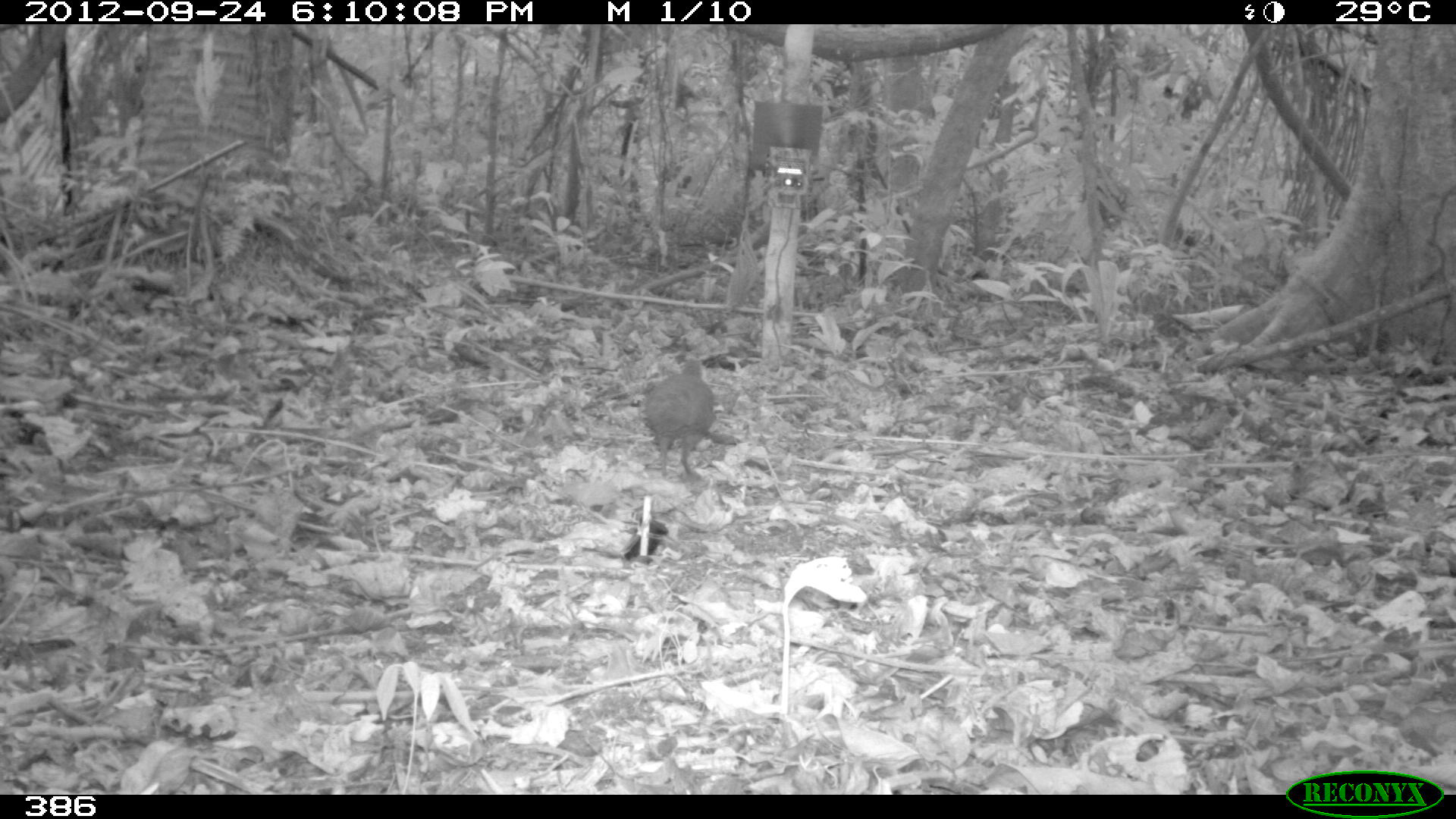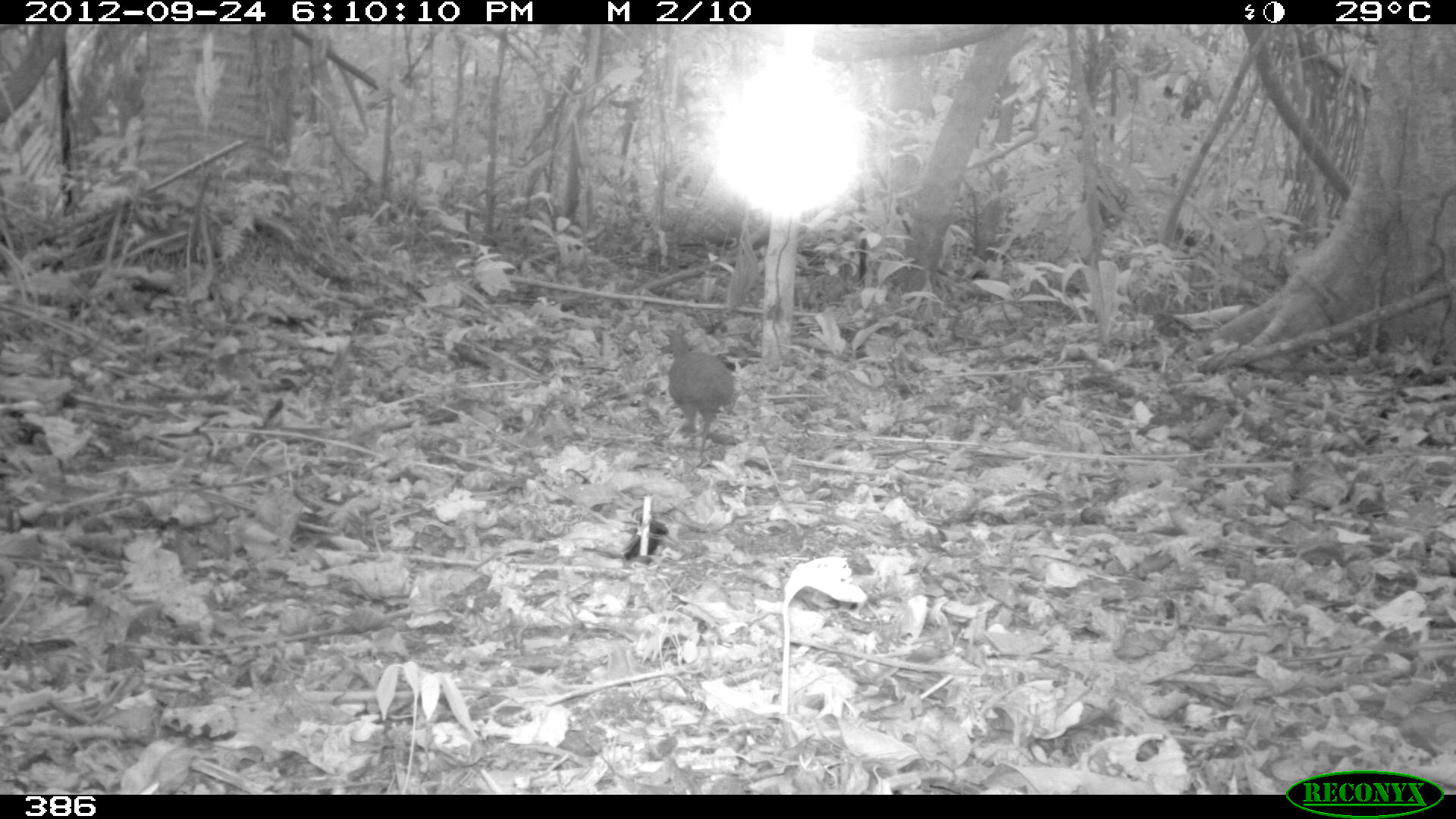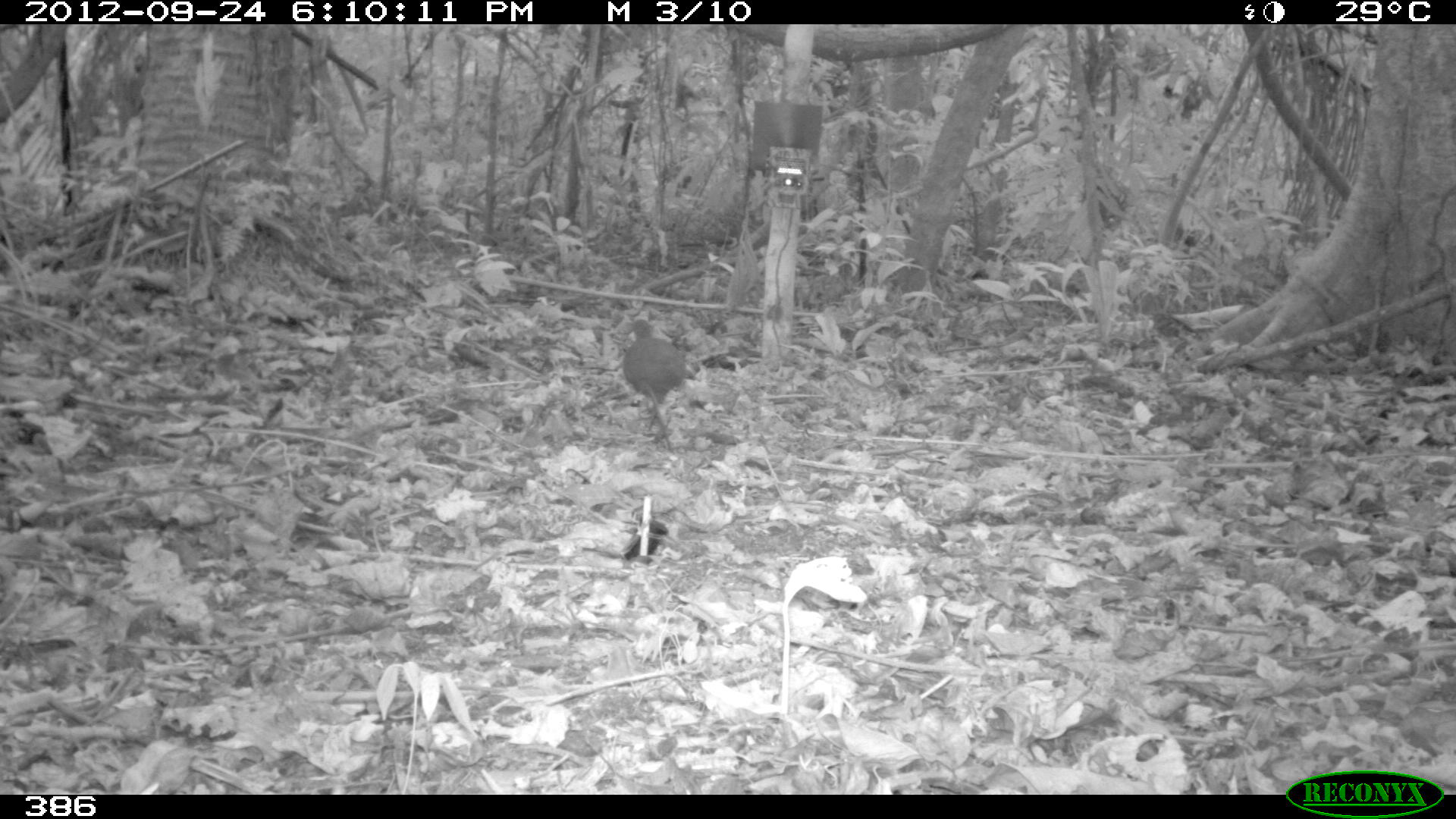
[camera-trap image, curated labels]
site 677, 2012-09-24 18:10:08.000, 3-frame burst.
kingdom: Animalia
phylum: Chordata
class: Aves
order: Galliformes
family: Phasianidae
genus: Alectoris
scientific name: Alectoris rufa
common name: red-legged partridge